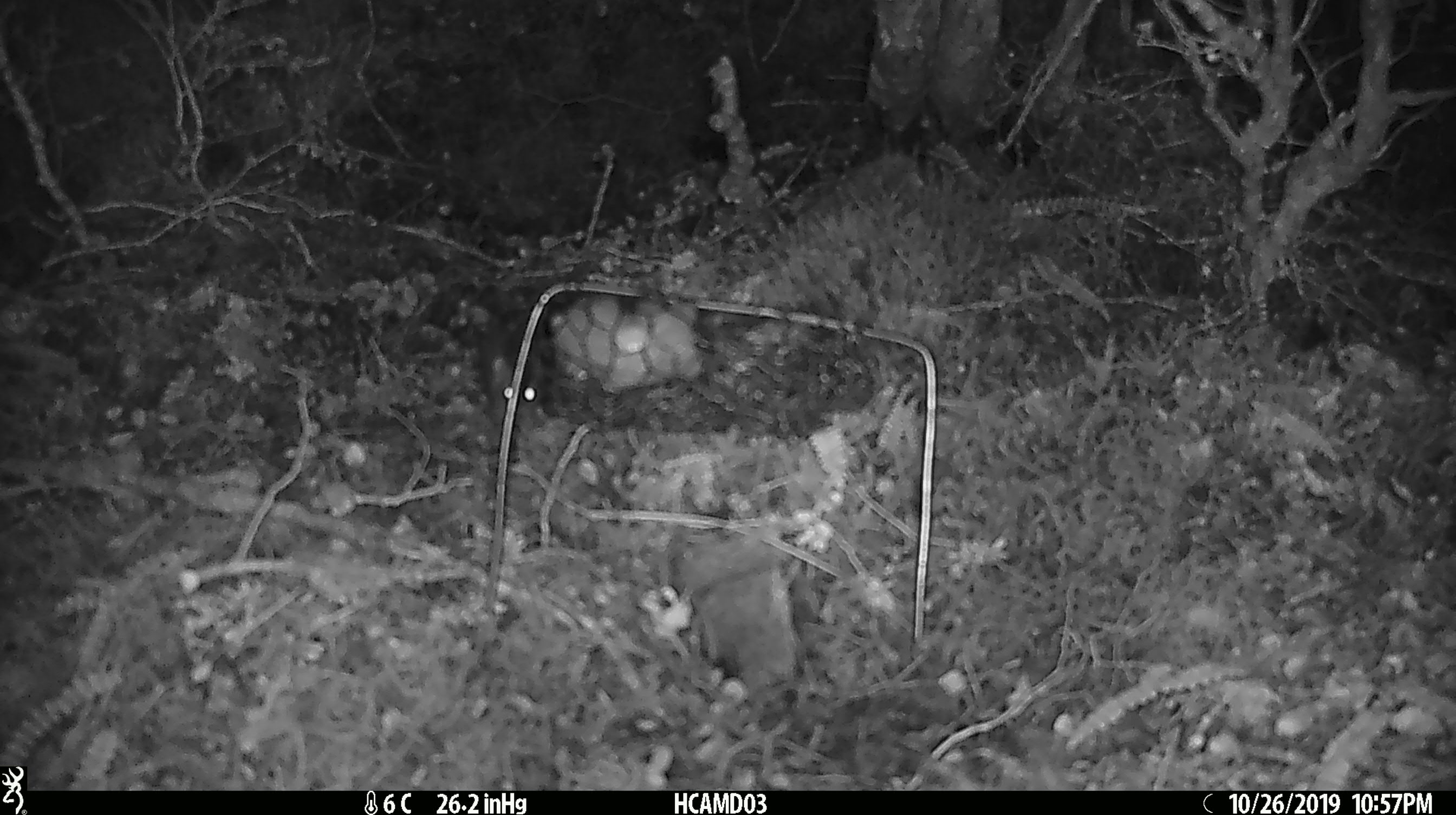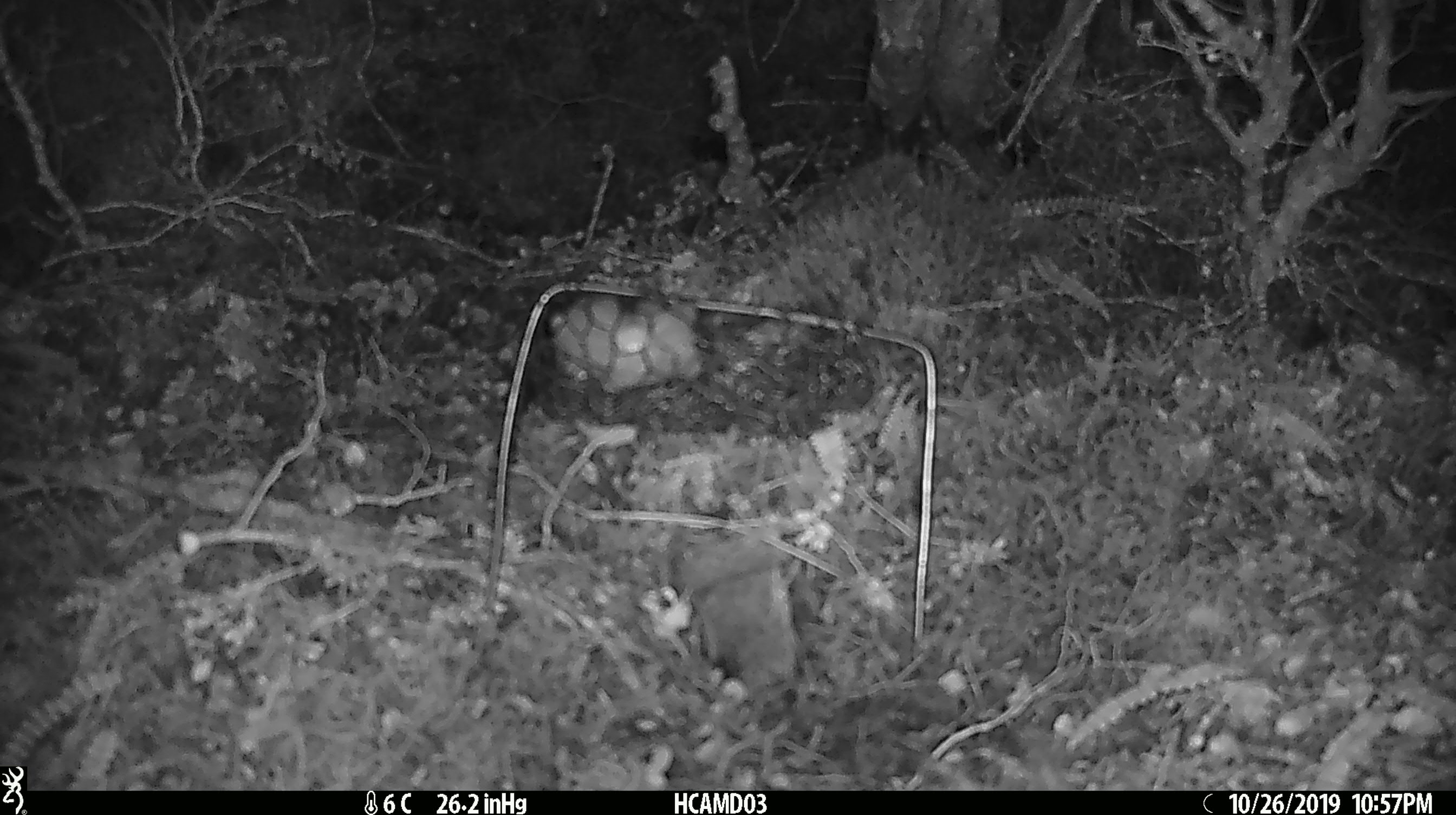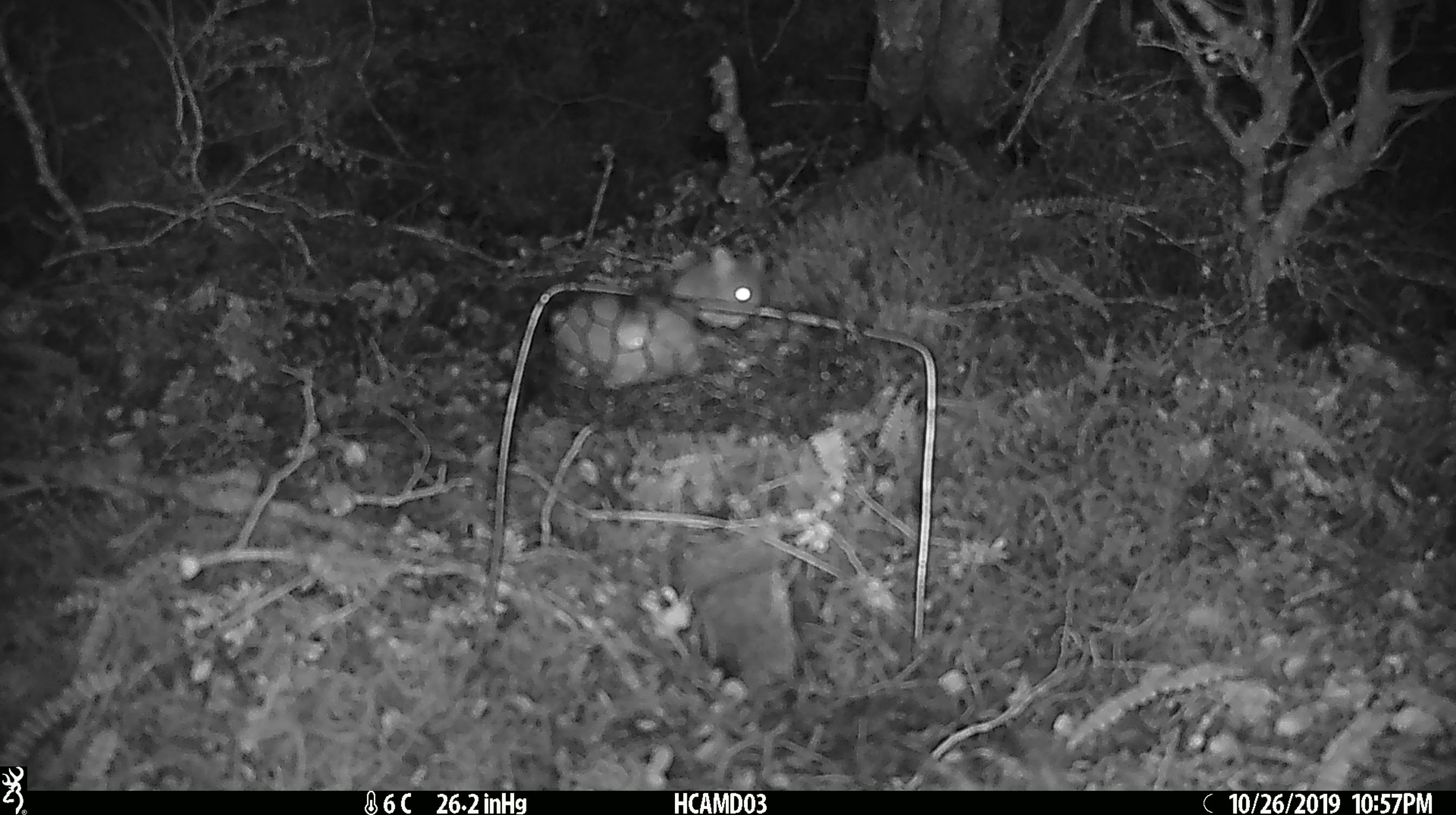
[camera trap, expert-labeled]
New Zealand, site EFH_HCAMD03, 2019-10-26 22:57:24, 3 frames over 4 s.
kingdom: Animalia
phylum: Chordata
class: Mammalia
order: Rodentia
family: Muridae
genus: Mus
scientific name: Mus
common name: mouse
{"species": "mouse (Mus)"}